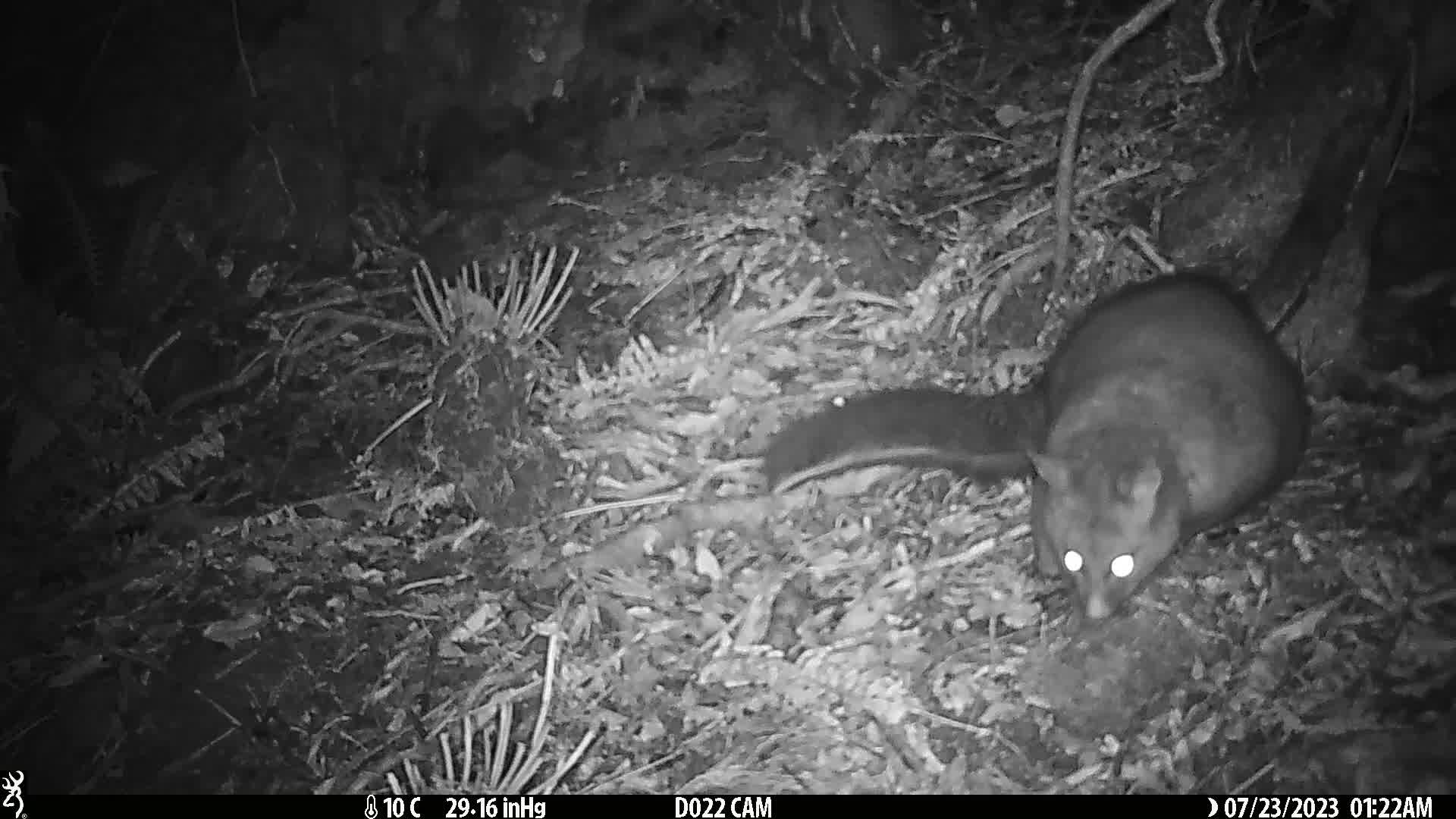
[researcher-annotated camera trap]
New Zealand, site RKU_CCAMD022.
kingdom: Animalia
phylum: Chordata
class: Mammalia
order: Diprotodontia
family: Phalangeridae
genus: Trichosurus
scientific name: Trichosurus vulpecula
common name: common brushtail possum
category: possum